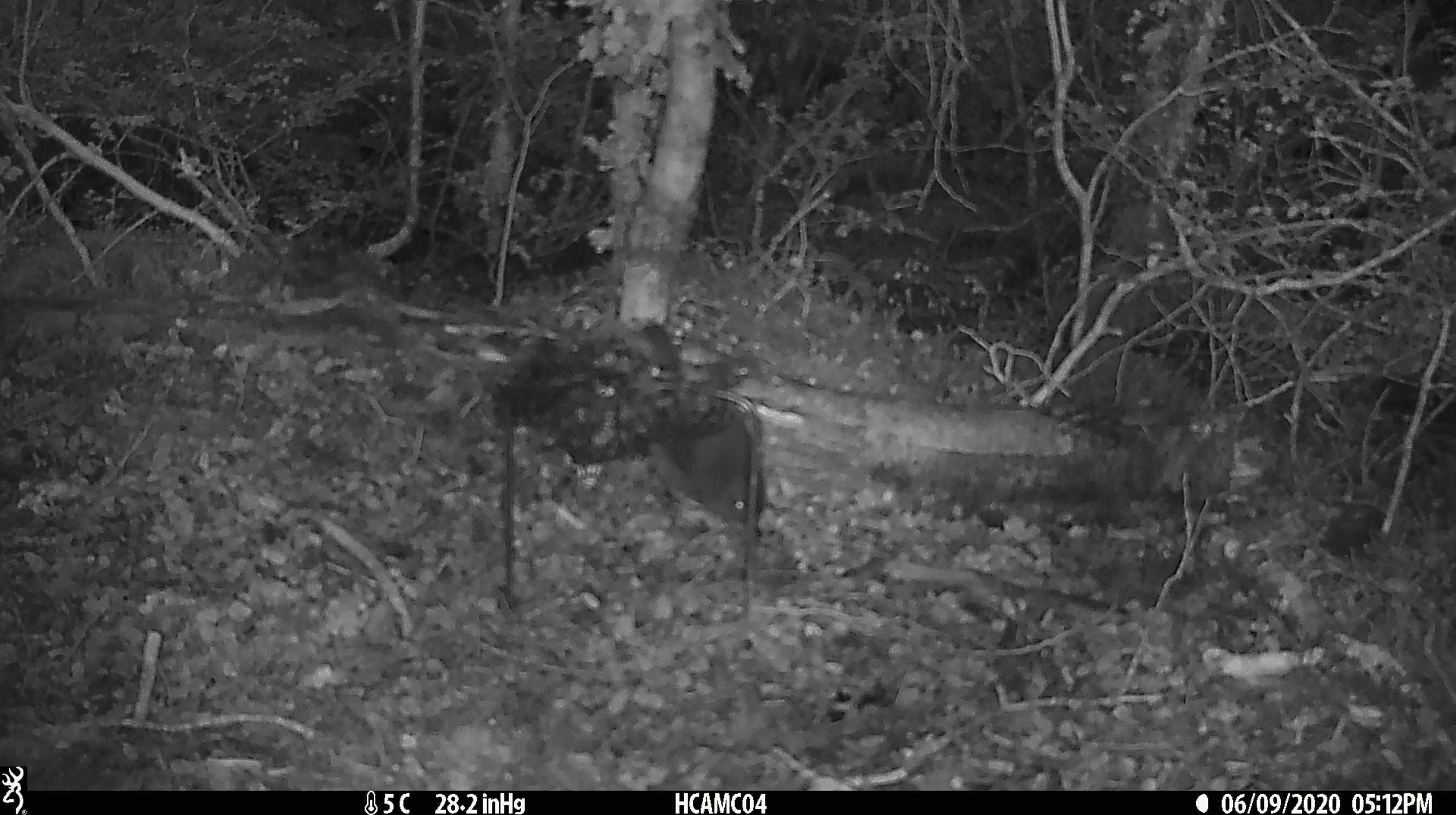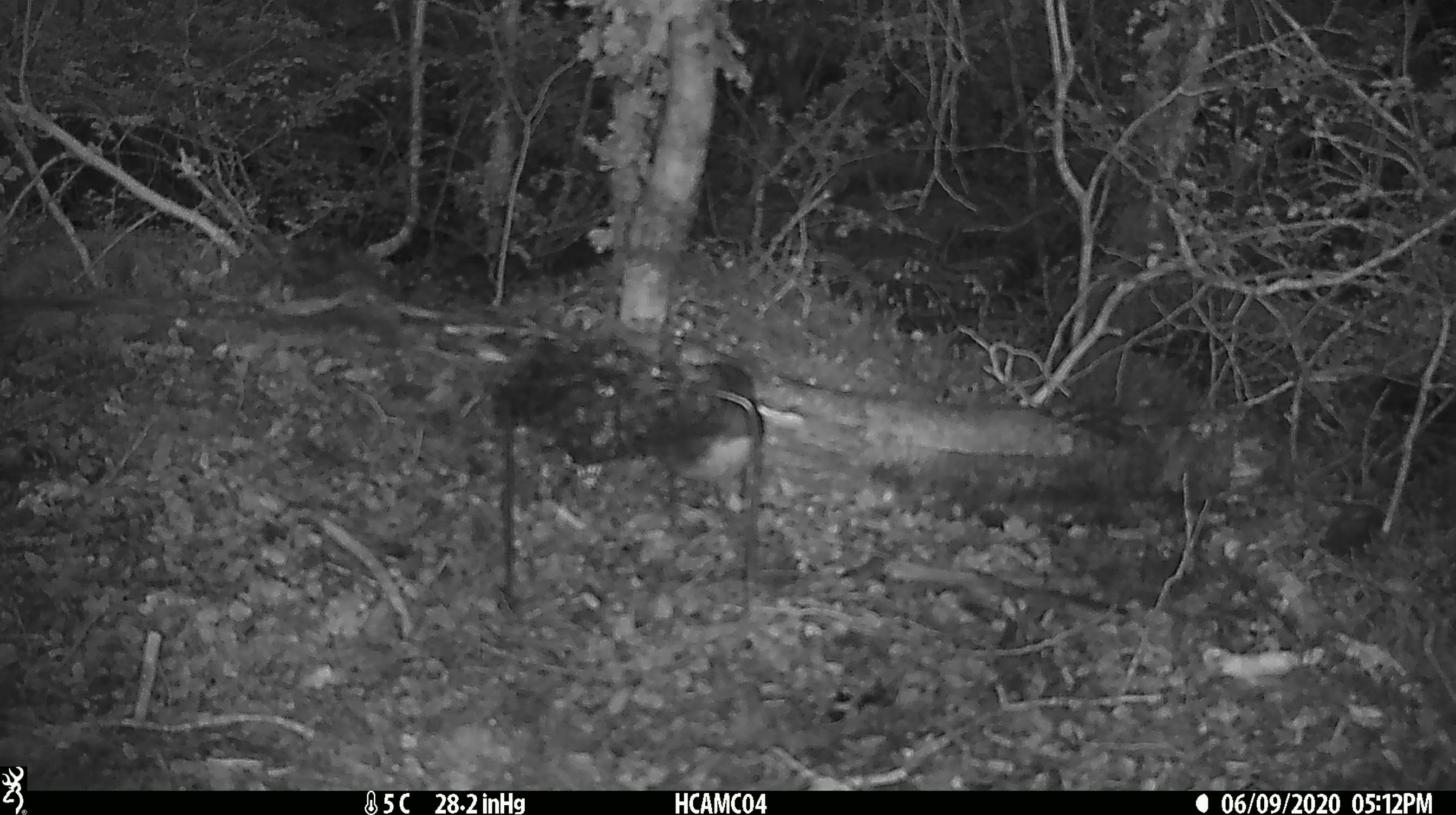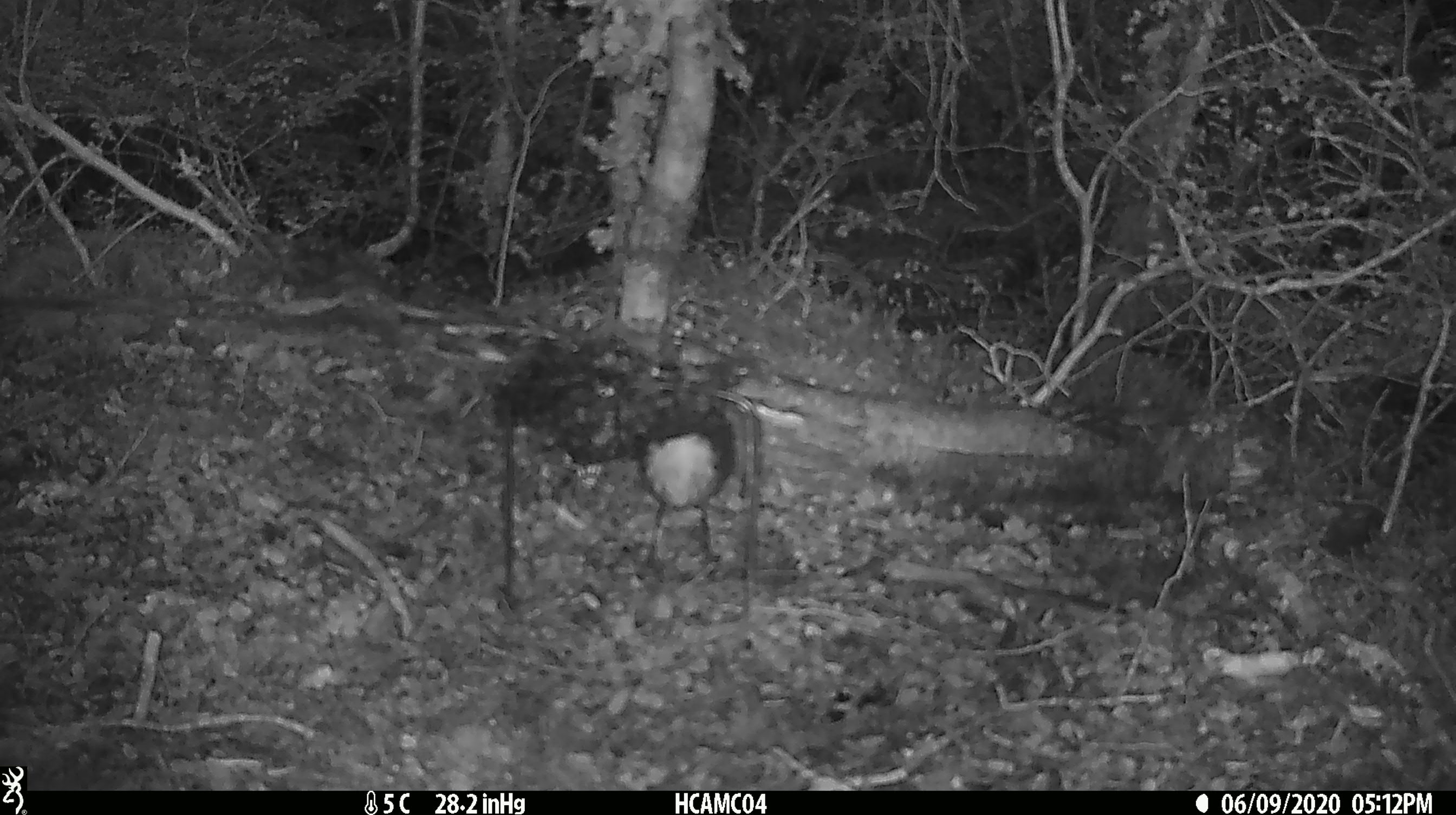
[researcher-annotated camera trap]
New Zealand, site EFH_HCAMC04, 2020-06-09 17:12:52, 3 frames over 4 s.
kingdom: Animalia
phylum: Chordata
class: Aves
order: Passeriformes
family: Petroicidae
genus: Petroica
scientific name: Petroica australis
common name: new zealand robin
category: robin